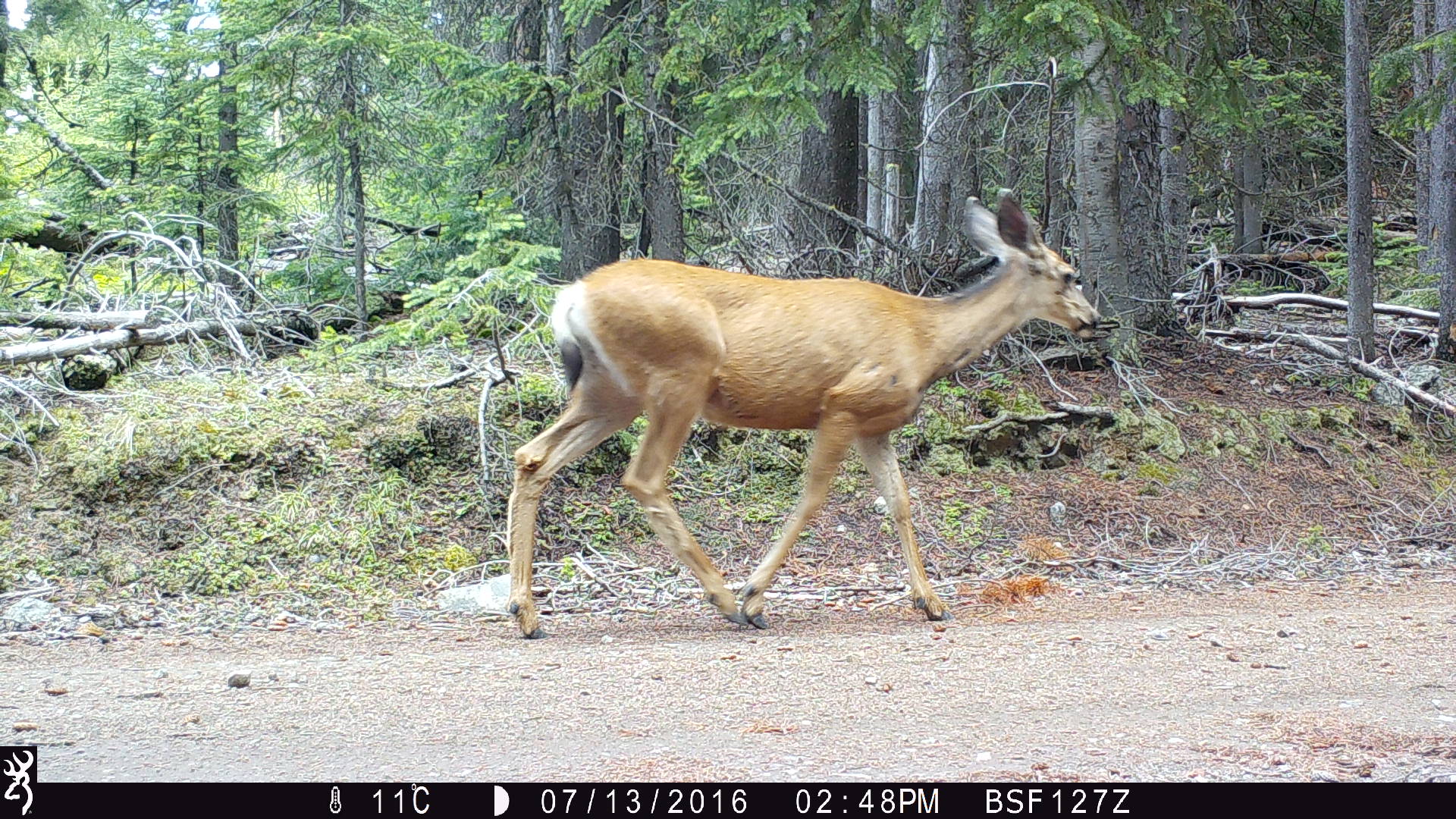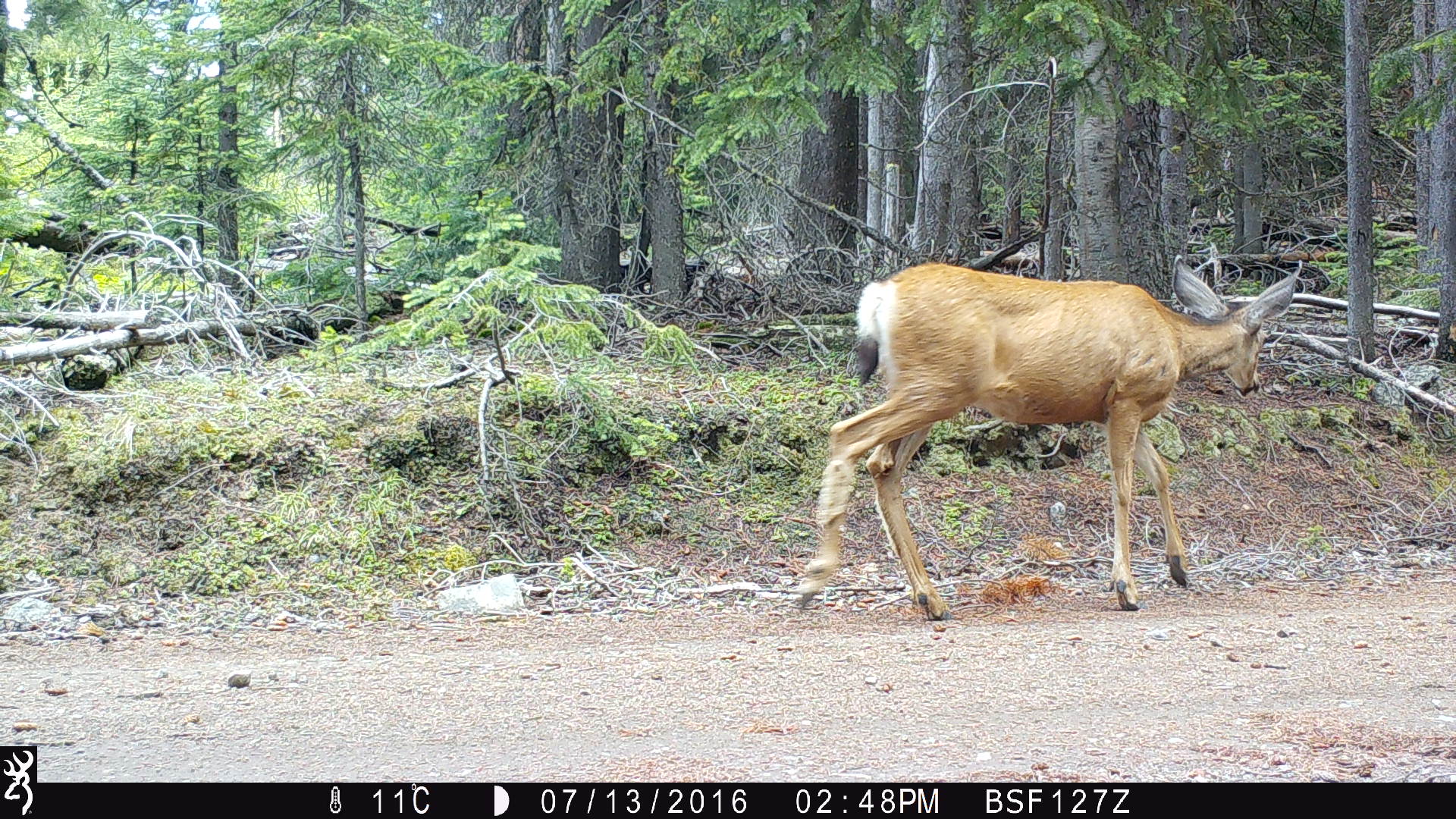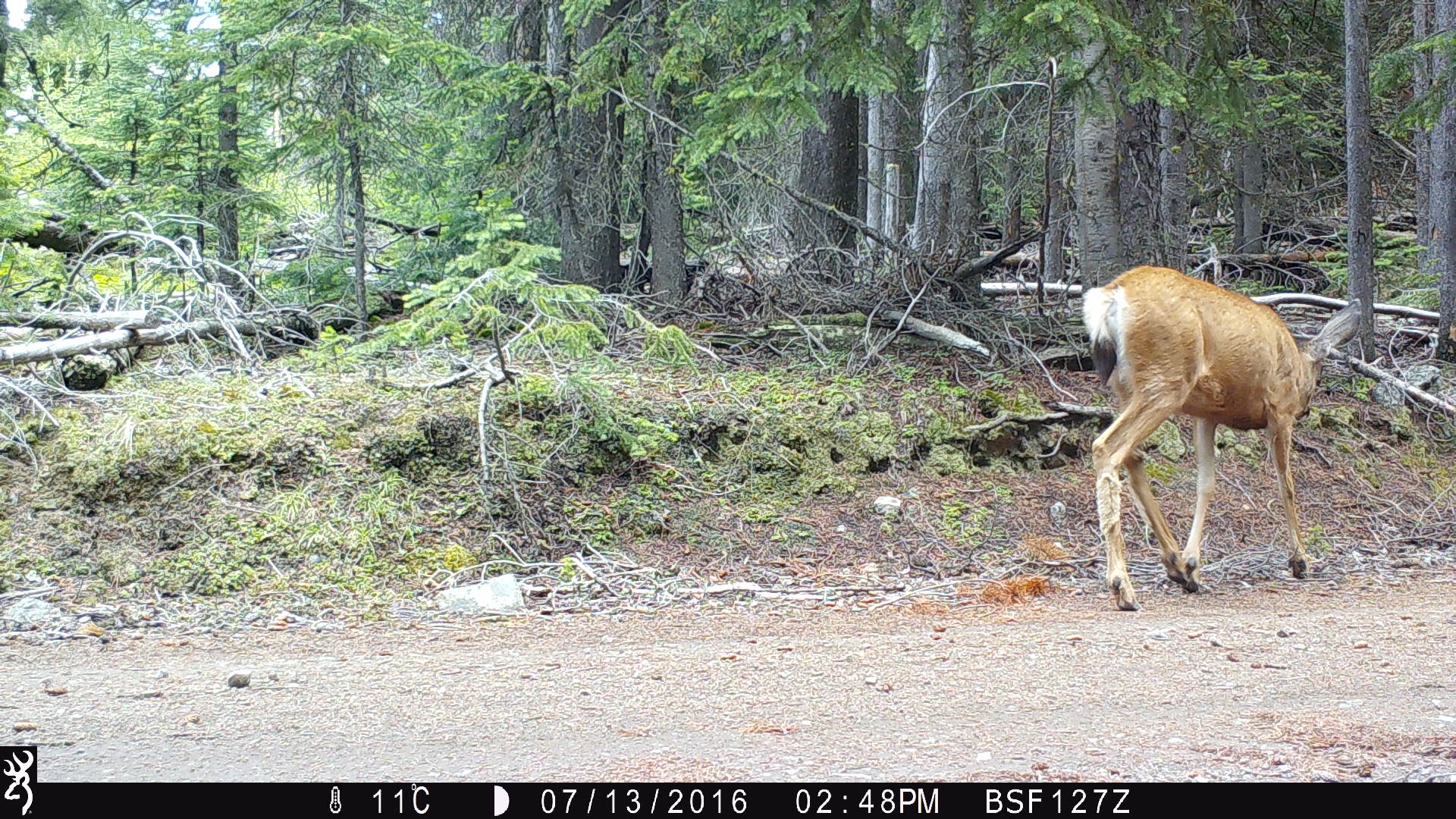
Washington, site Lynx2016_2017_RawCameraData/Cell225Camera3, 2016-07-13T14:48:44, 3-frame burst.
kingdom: Animalia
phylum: Chordata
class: Mammalia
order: Artiodactyla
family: Cervidae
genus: Odocoileus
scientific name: Odocoileus hemionus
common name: mule deer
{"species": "Odocoileus hemionus (mule deer)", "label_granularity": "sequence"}